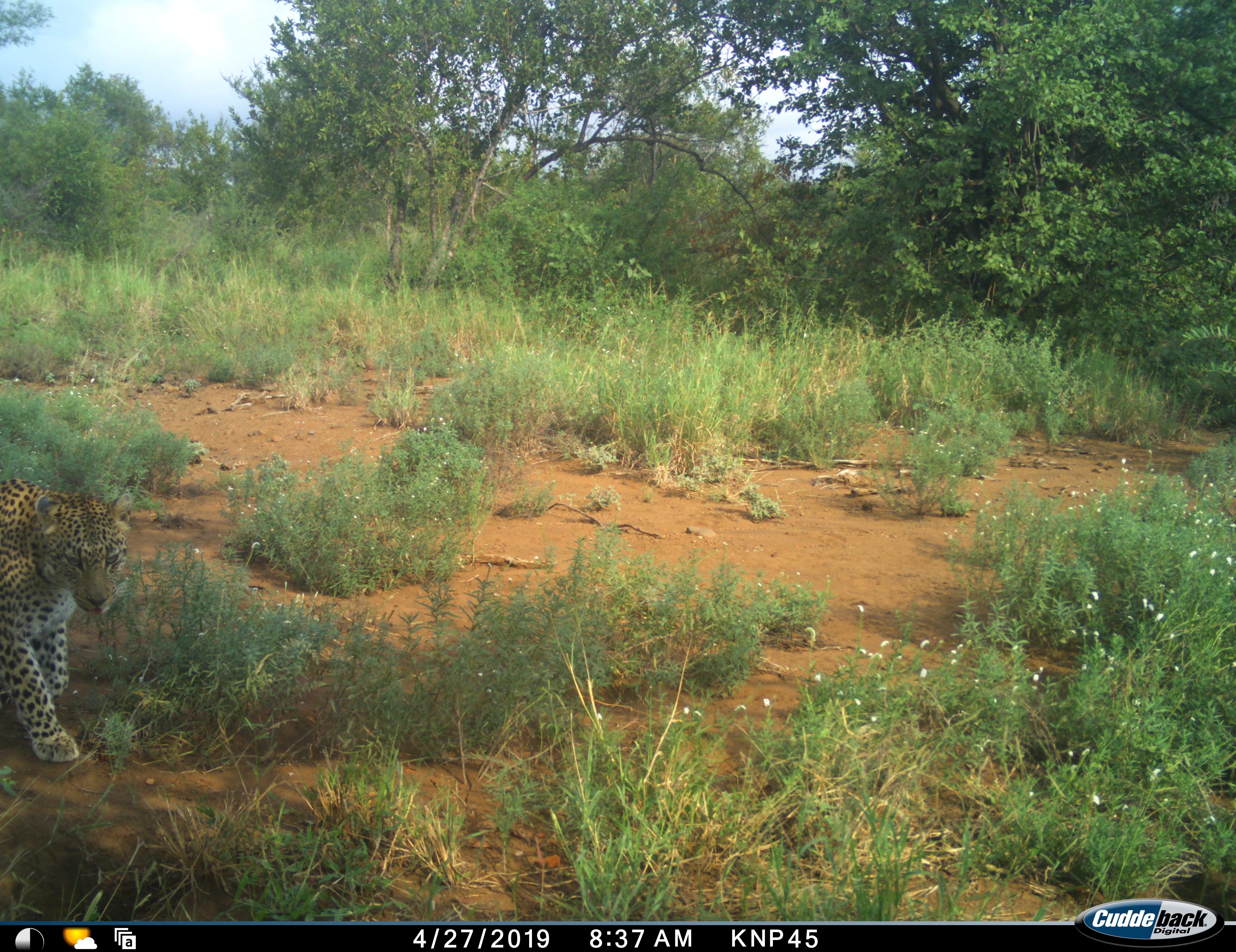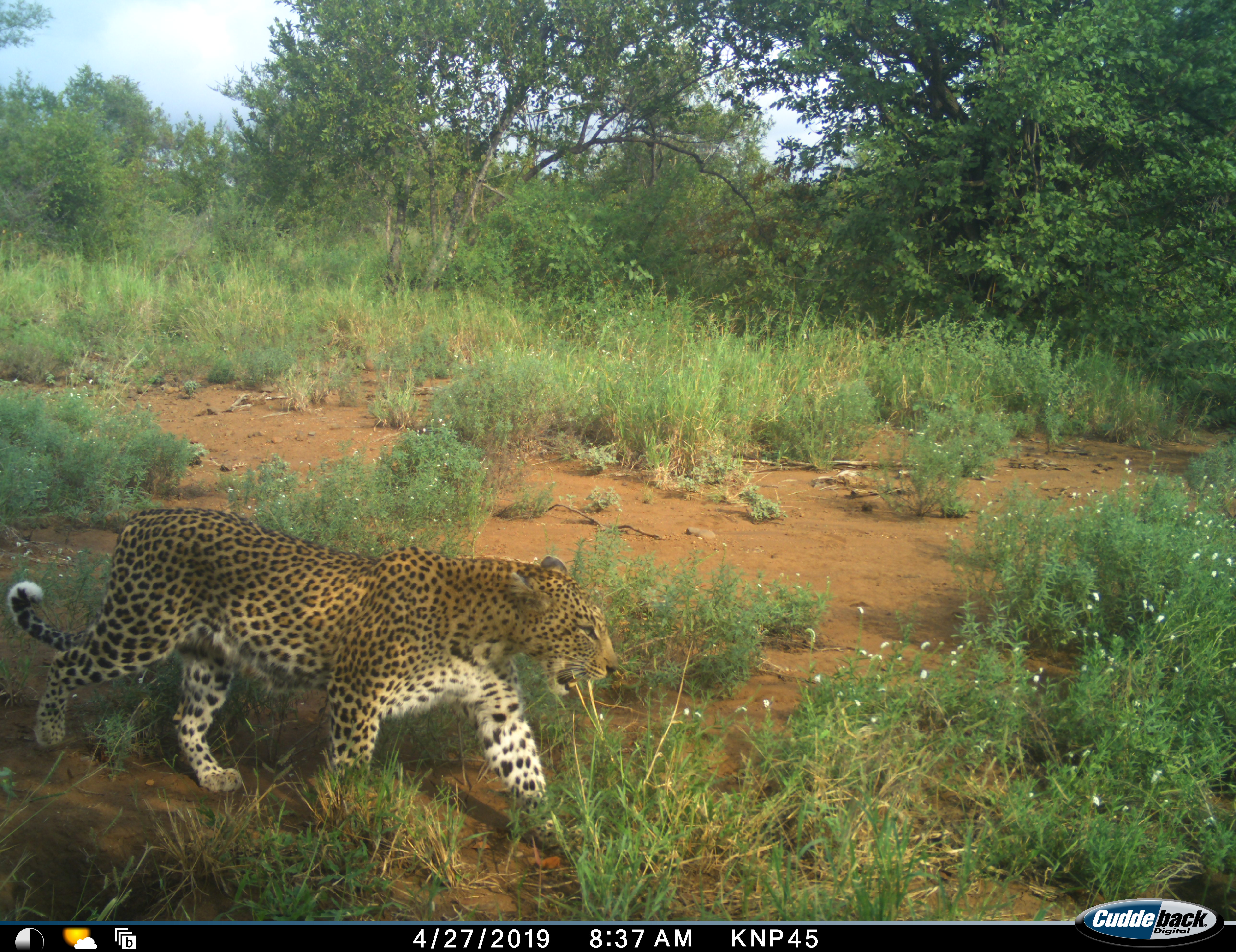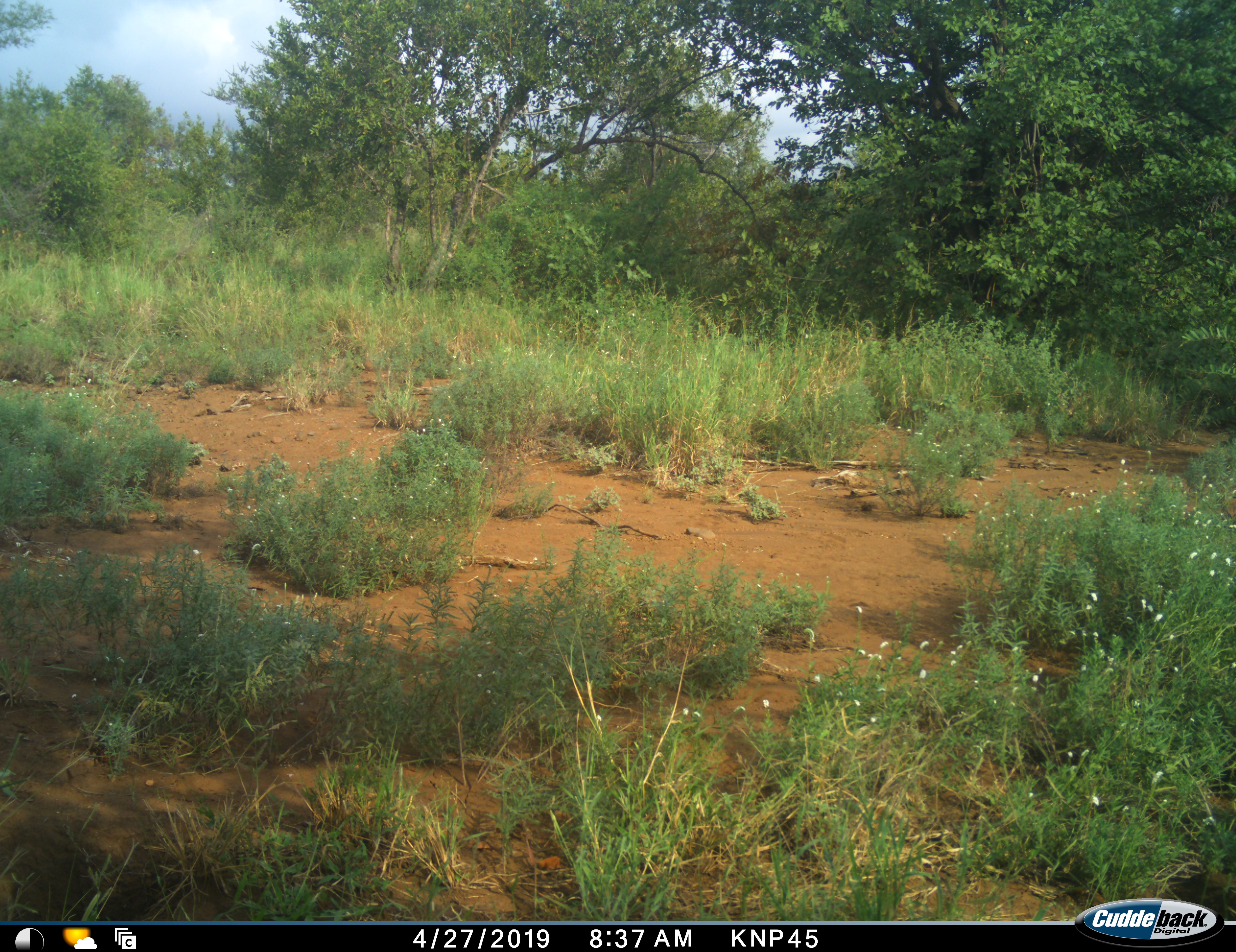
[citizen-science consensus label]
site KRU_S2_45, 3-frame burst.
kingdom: Animalia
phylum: Chordata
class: Mammalia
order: Carnivora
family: Felidae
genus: Panthera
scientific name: Panthera pardus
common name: leopard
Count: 1.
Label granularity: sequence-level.